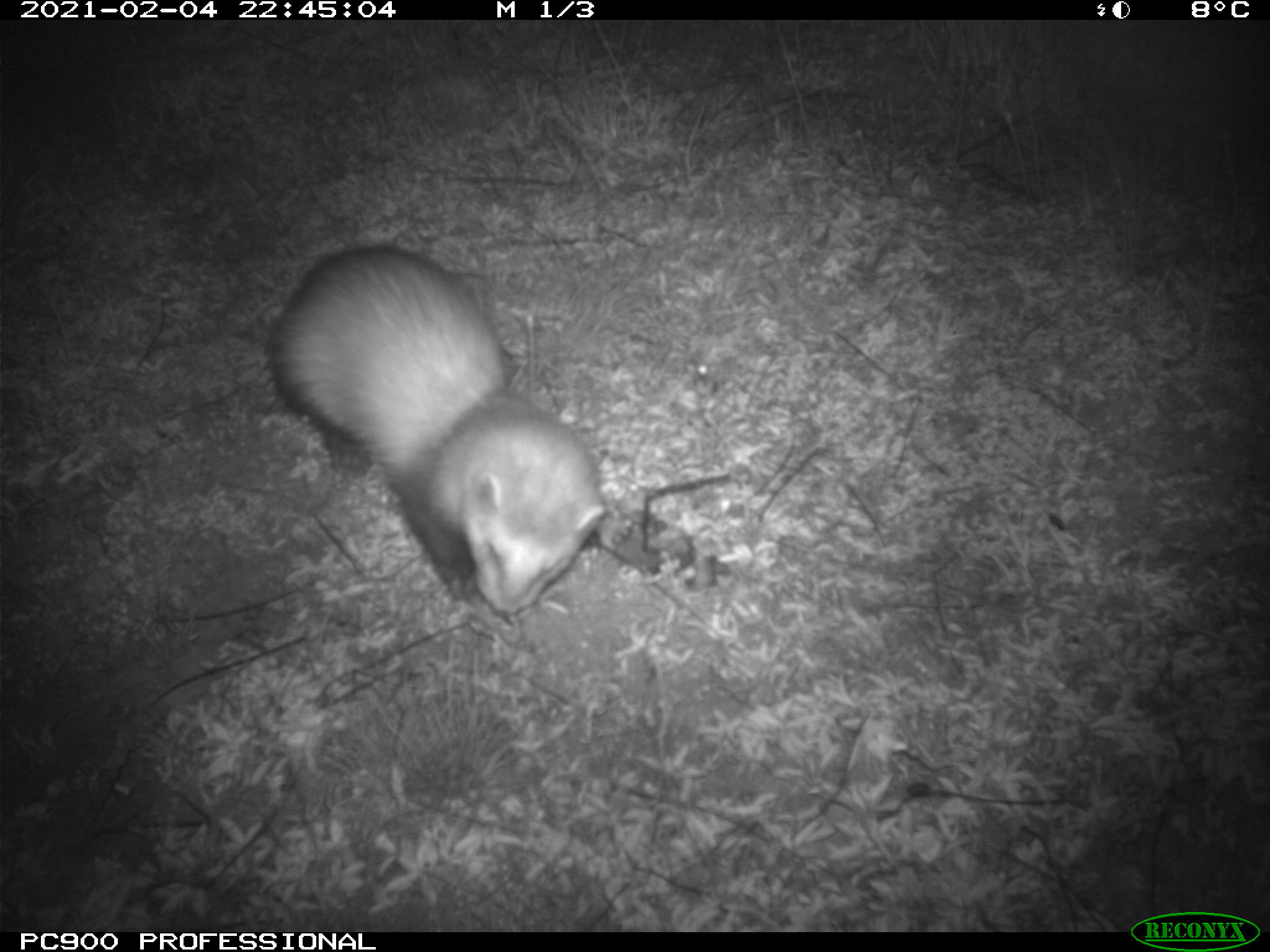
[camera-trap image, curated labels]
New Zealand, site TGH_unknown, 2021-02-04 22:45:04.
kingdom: Animalia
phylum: Chordata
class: Mammalia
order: Carnivora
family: Mustelidae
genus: Mustela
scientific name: Mustela furo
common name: ferret